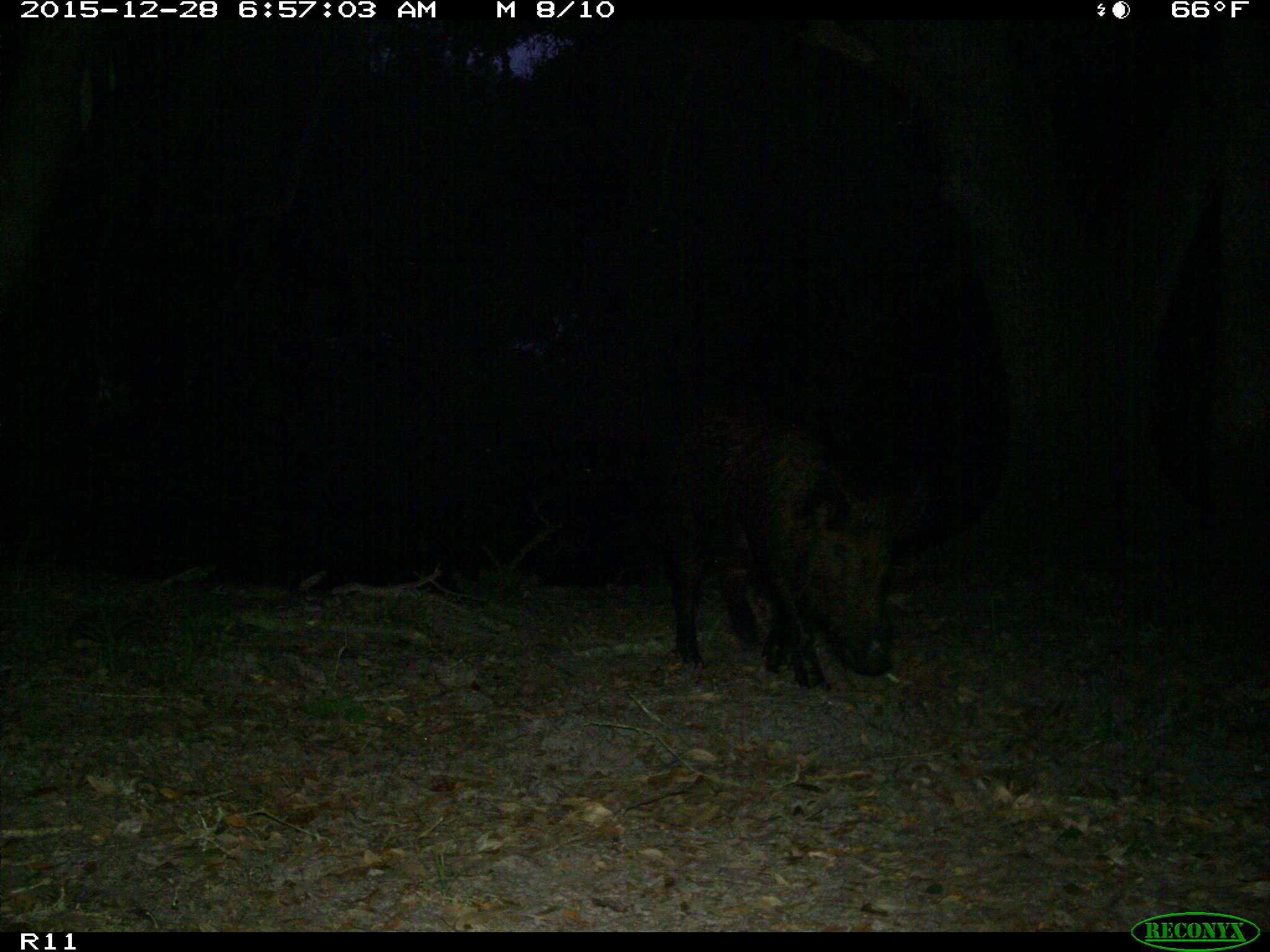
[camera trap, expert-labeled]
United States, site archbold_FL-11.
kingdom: Animalia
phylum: Chordata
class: Mammalia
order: Artiodactyla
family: Suidae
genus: Sus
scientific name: Sus scrofa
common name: wild boar